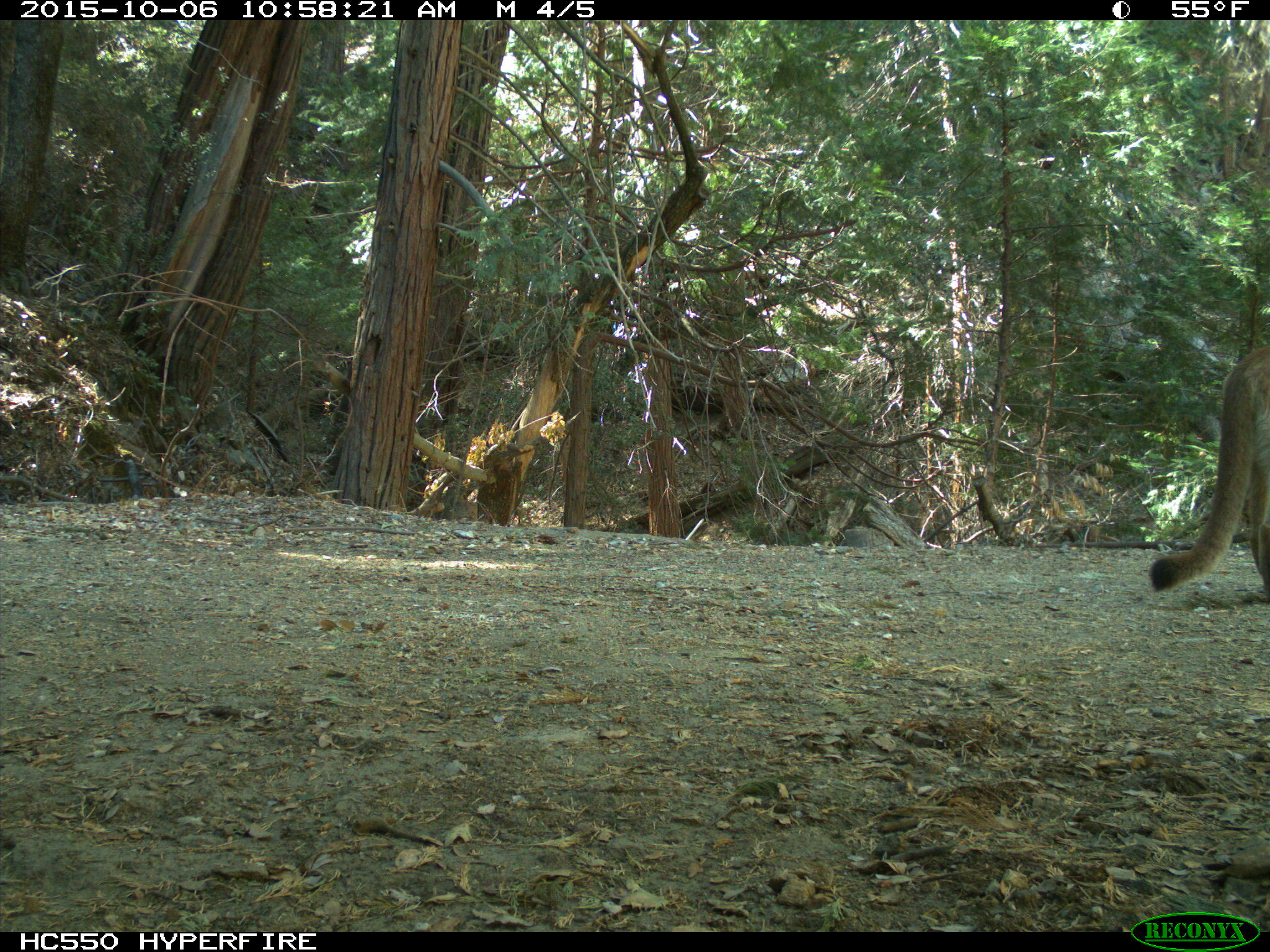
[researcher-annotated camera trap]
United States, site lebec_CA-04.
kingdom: Animalia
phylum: Chordata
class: Mammalia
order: Carnivora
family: Felidae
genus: Puma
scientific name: Puma concolor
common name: mountain lion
Puma concolor (mountain lion).